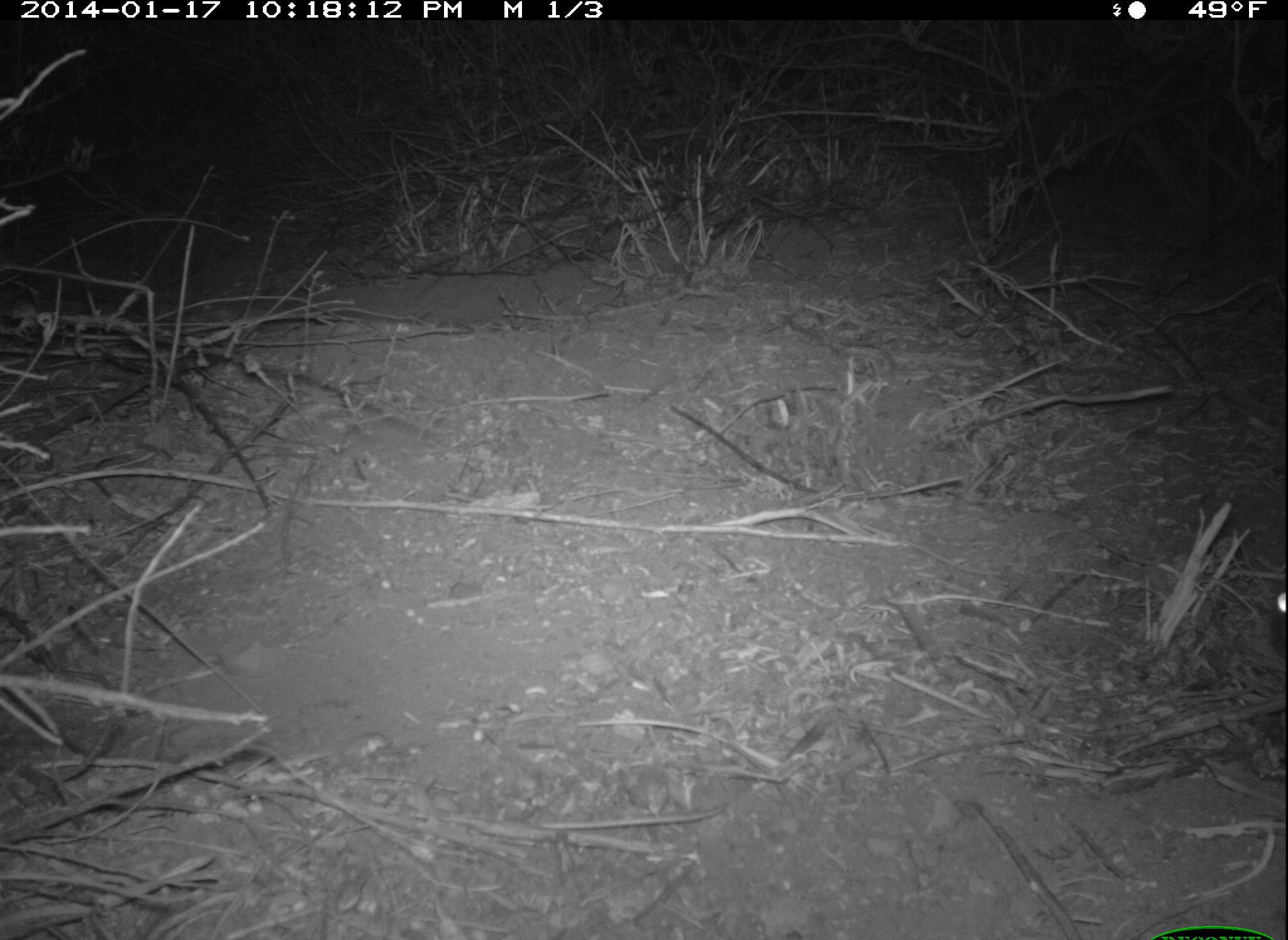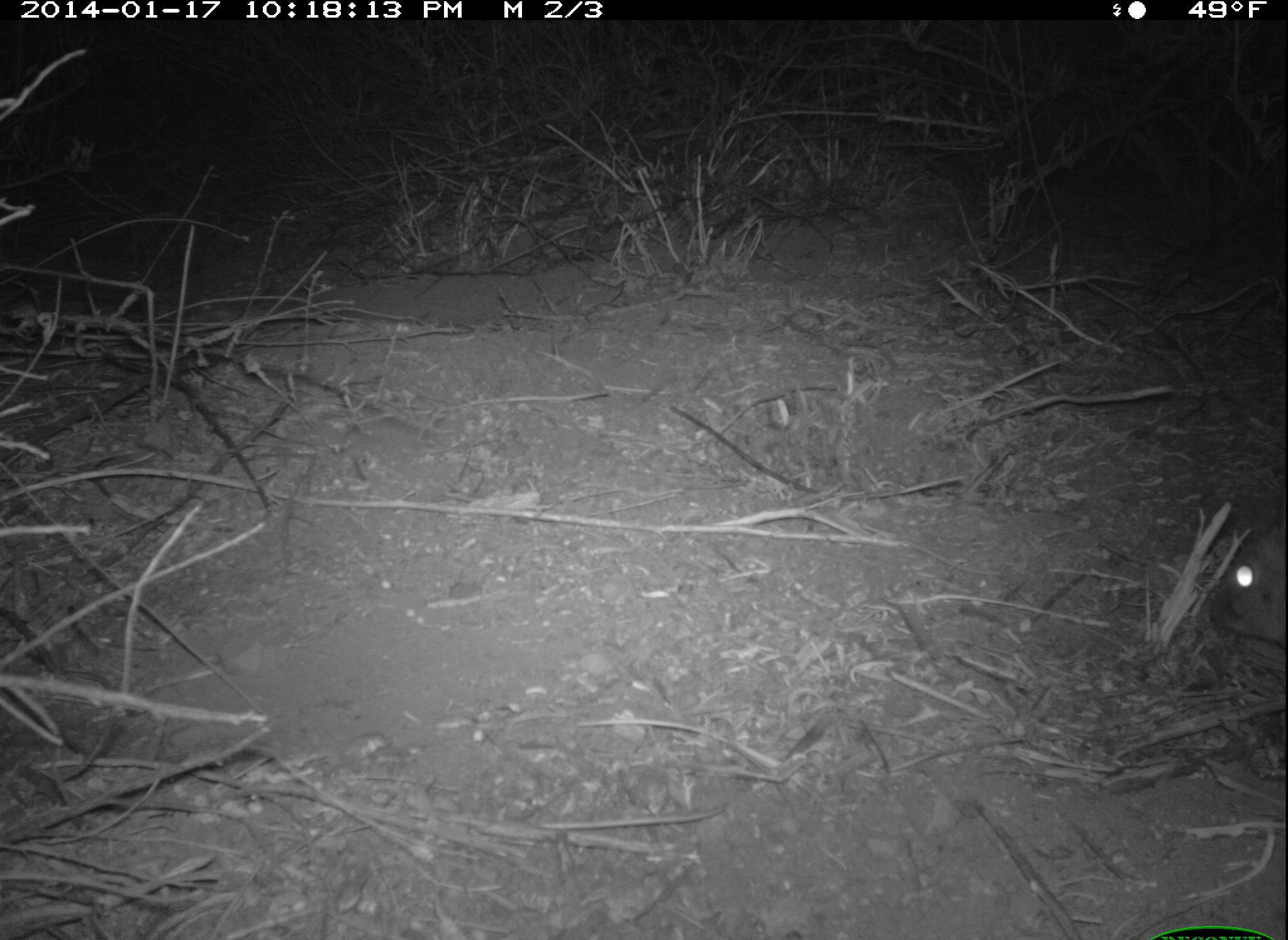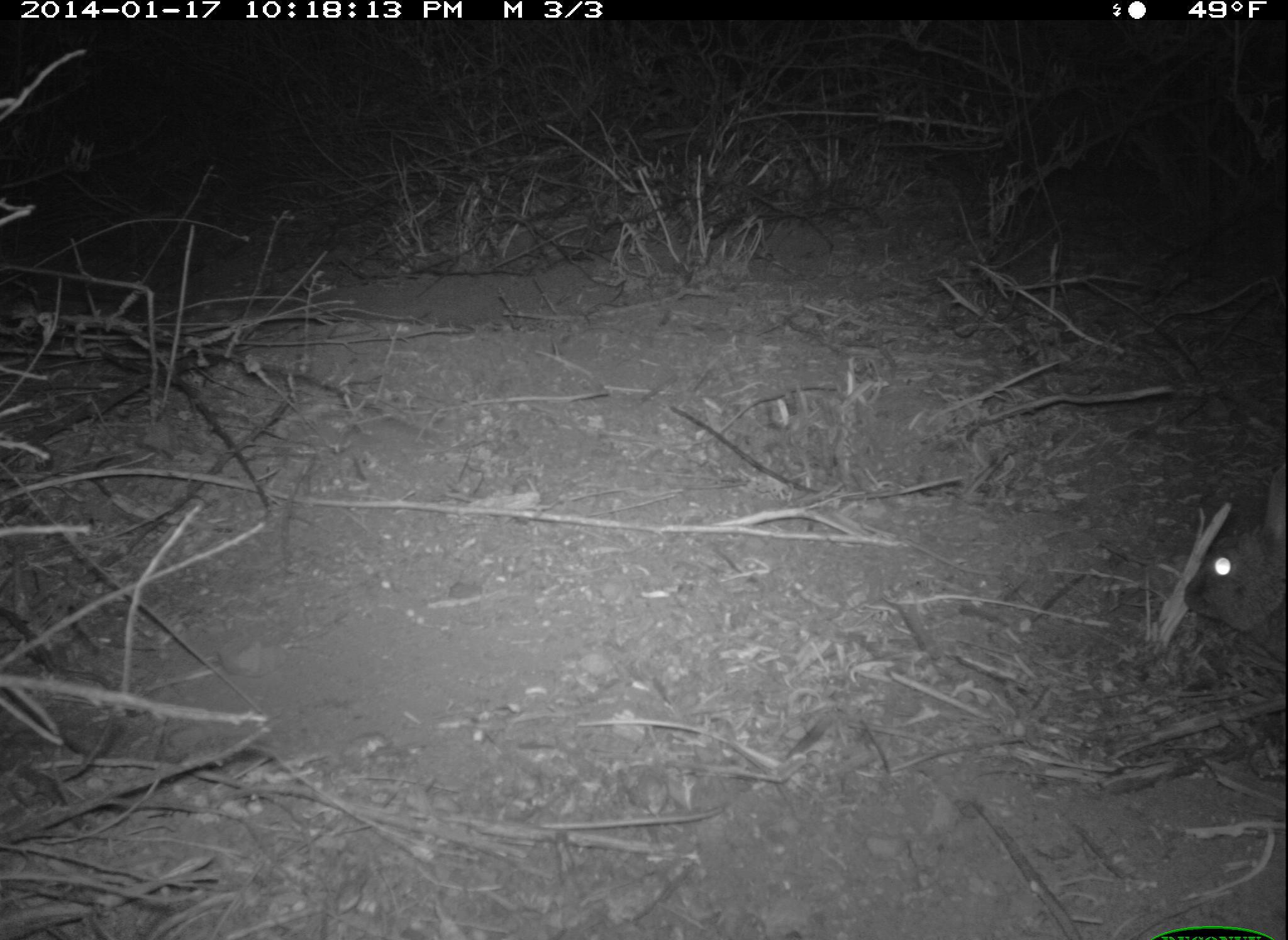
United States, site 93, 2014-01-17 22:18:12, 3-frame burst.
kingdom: Animalia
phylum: Chordata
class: Mammalia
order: Lagomorpha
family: Leporidae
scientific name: Leporidae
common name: rabbits and hares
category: rabbit